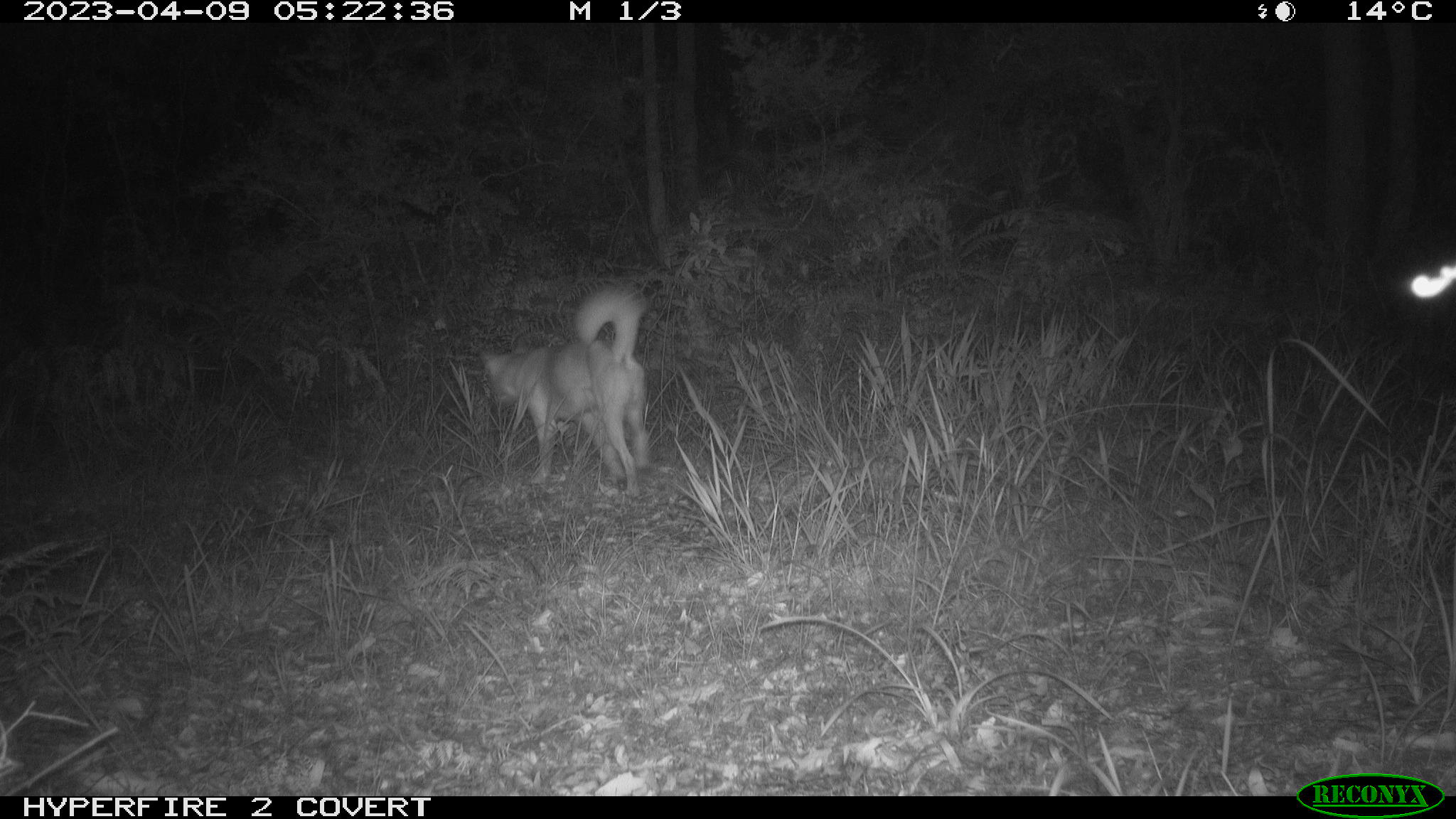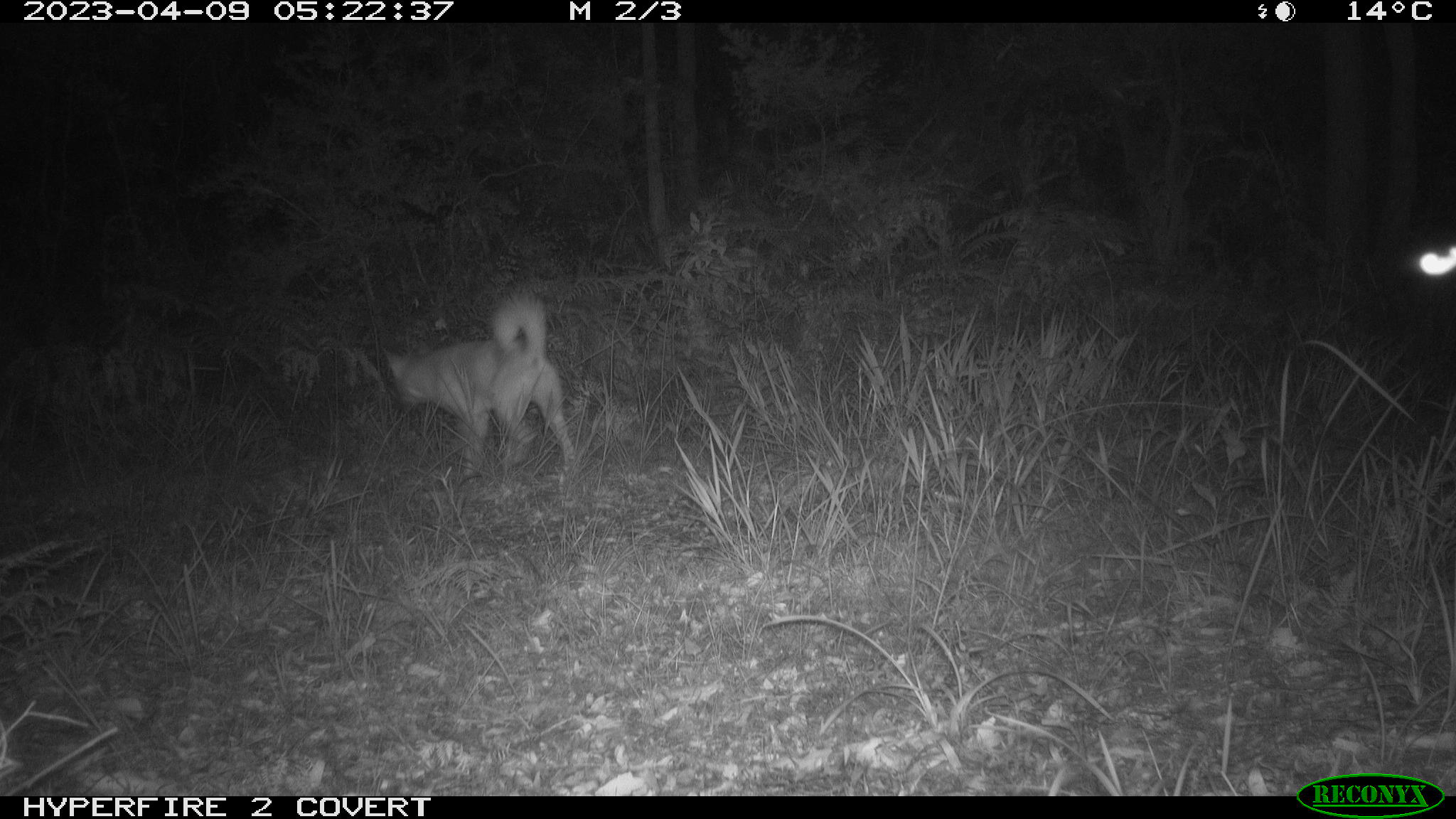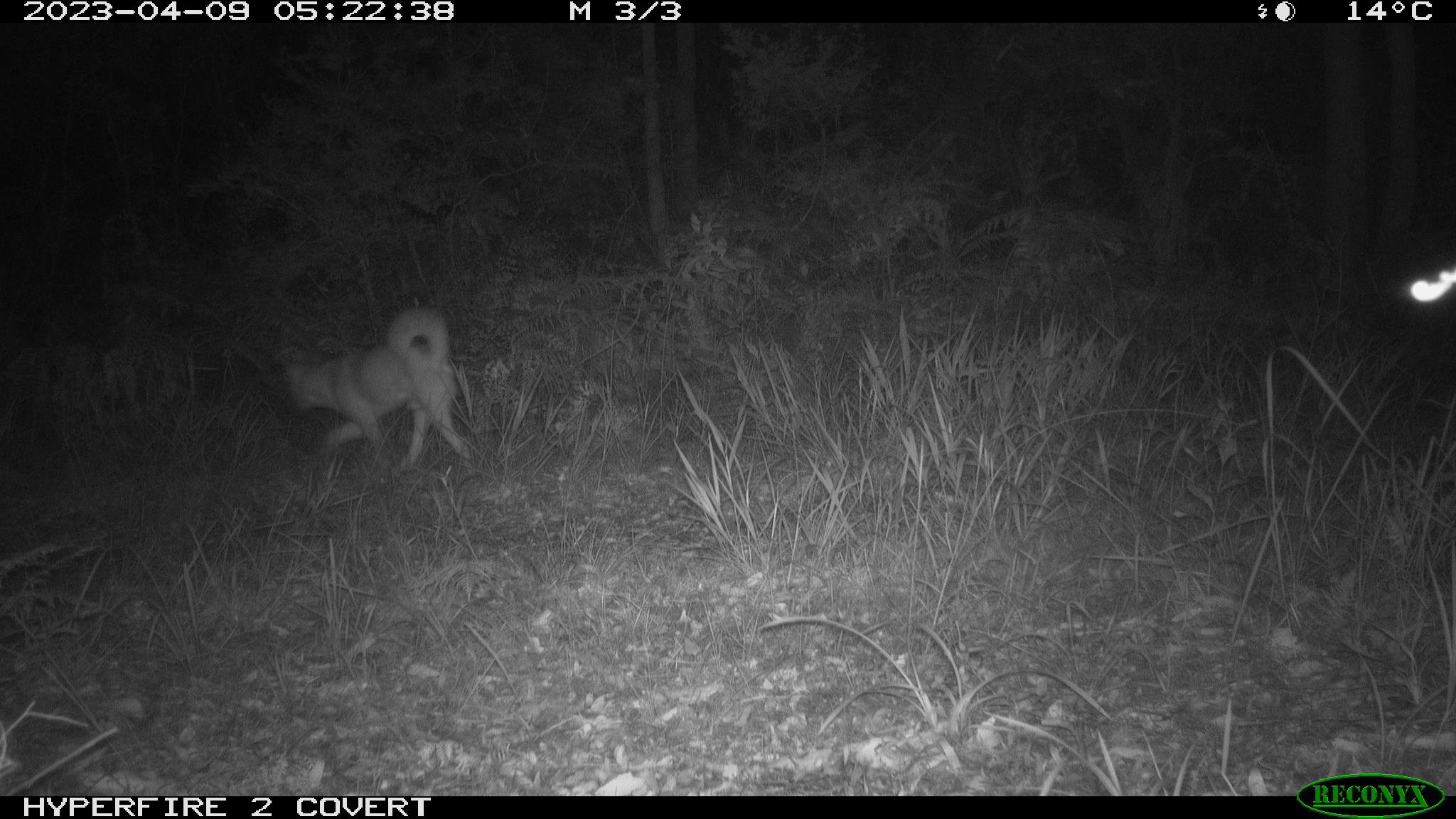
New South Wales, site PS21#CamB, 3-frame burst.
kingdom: Animalia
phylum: Chordata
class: Mammalia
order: Carnivora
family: Canidae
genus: Canis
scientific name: Canis familiaris dingo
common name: dingo